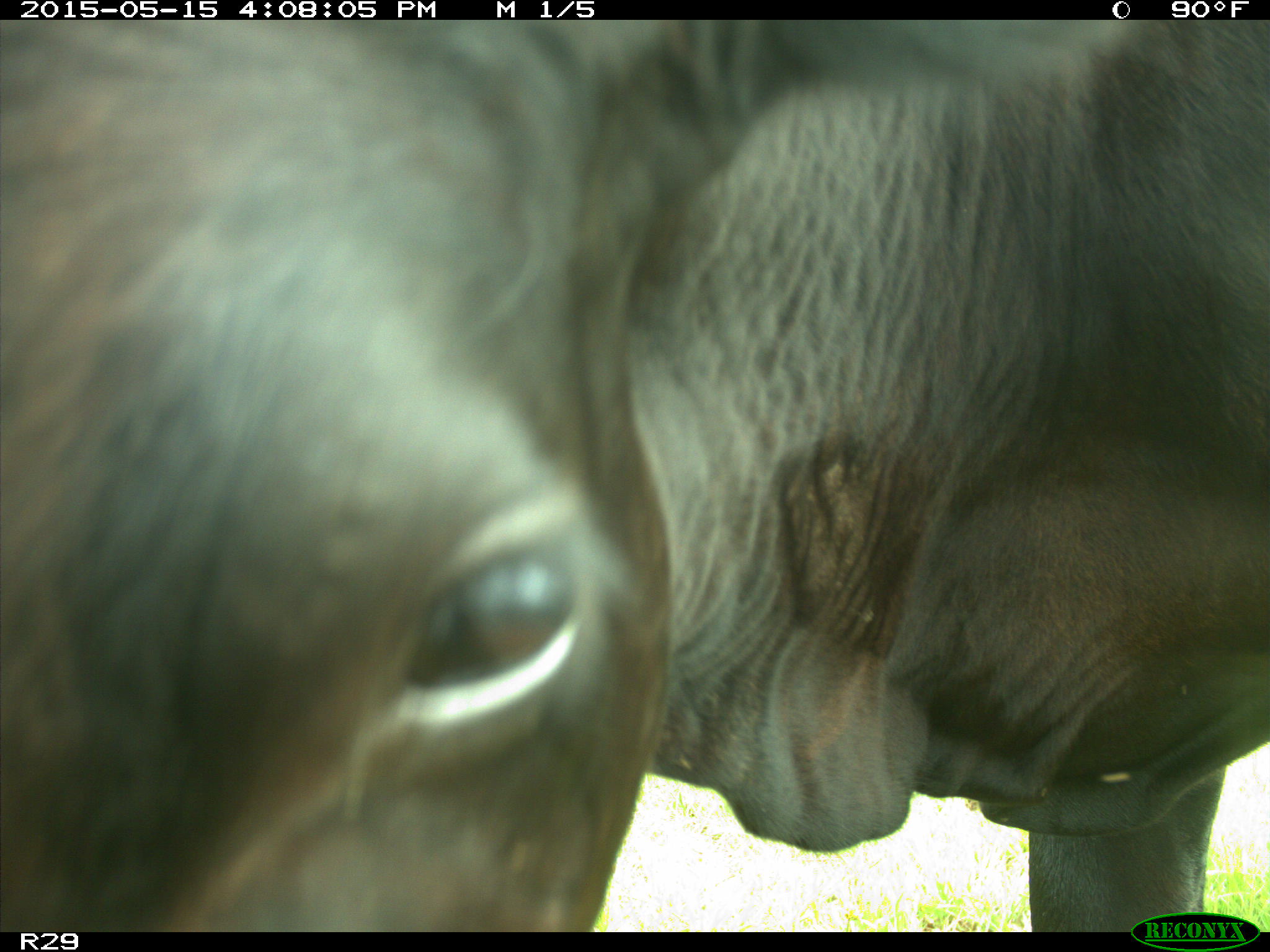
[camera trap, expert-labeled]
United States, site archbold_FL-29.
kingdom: Animalia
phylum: Chordata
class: Mammalia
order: Artiodactyla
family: Bovidae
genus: Bos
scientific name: Bos taurus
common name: domestic cow